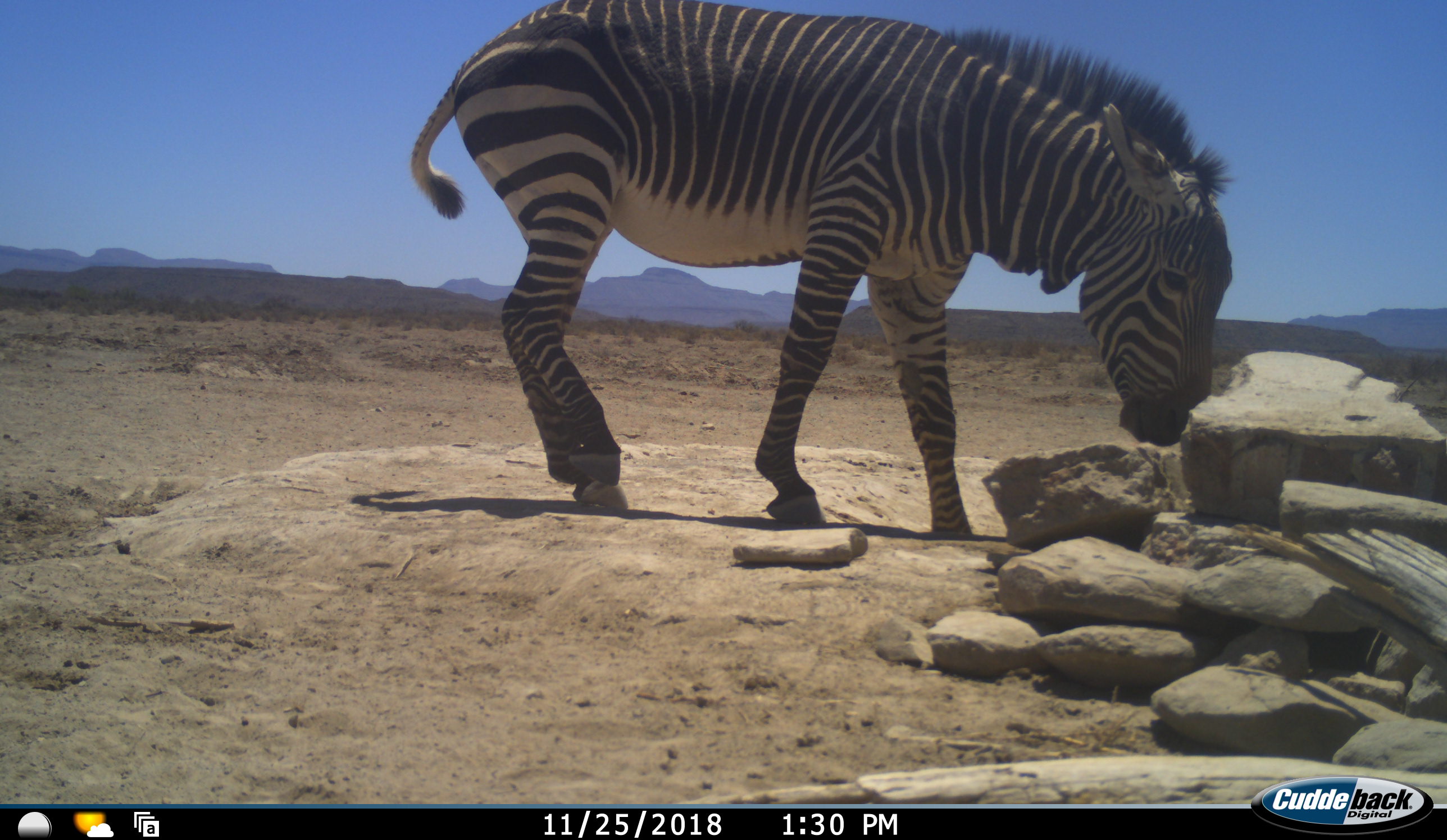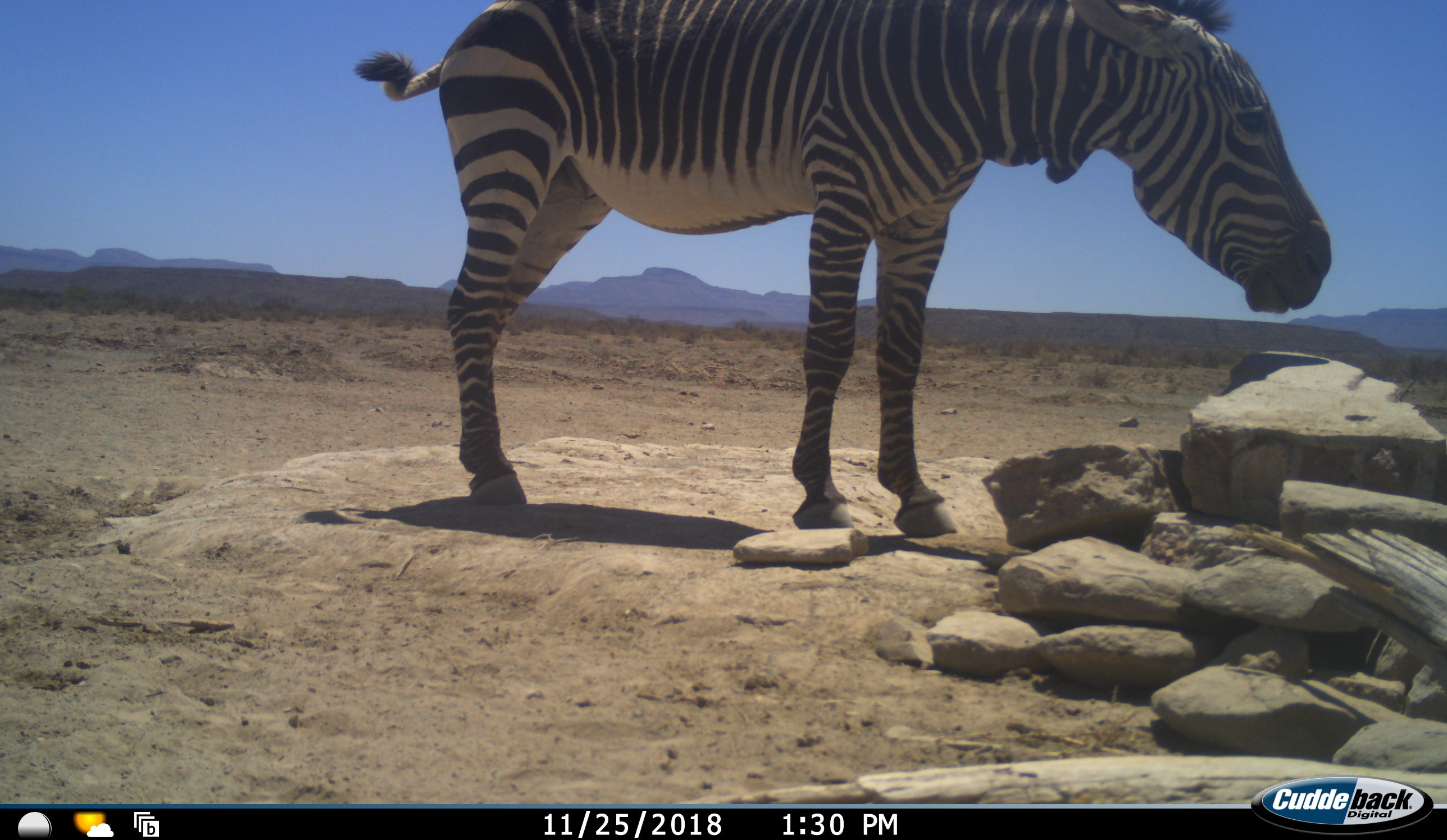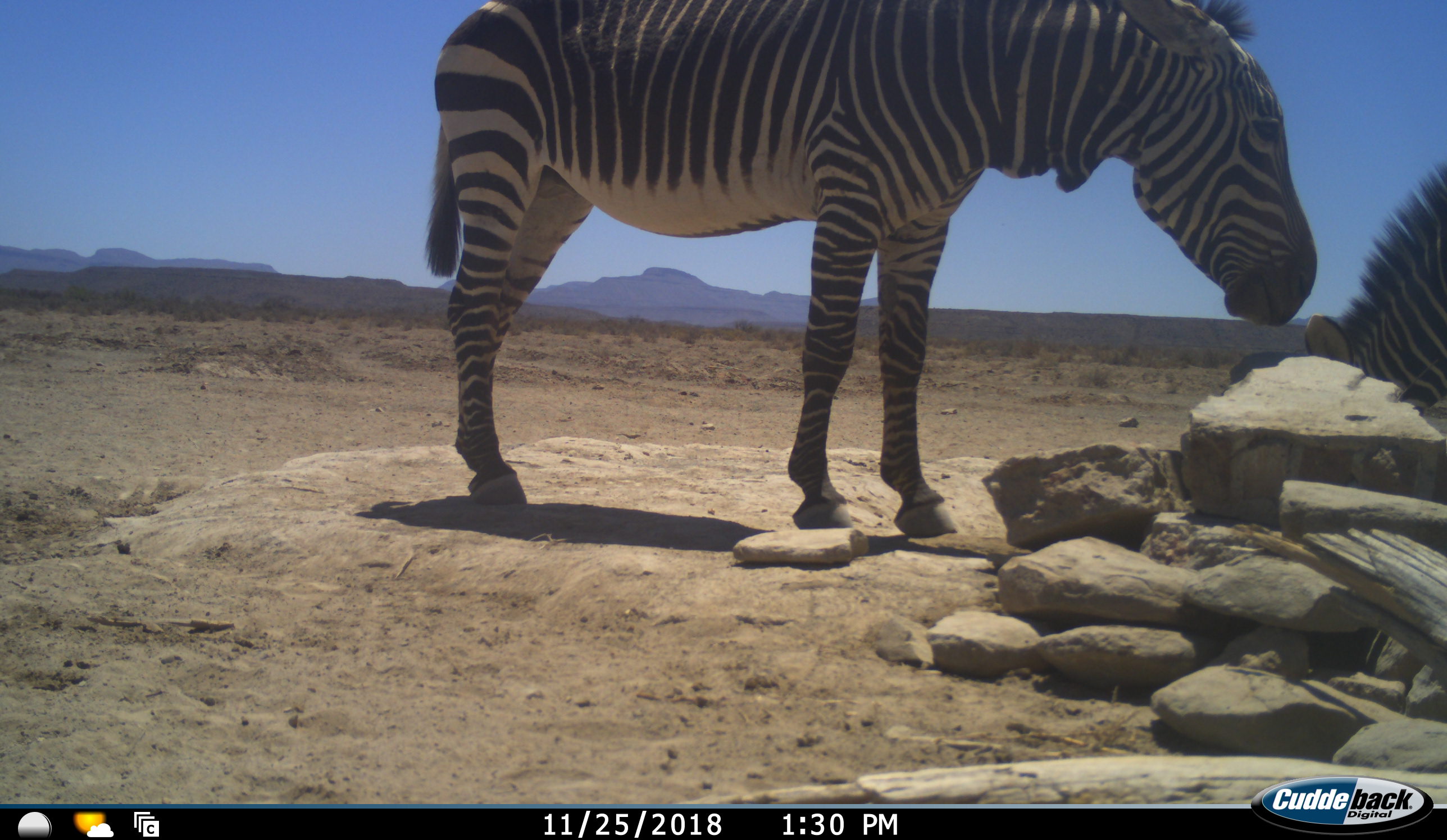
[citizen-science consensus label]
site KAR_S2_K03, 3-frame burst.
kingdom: Animalia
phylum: Chordata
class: Mammalia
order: Perissodactyla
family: Equidae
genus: Equus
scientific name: Equus zebra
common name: mountain zebra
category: zebramountain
Zebramountain (mountain zebra) (Equus zebra), count 2. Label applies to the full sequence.